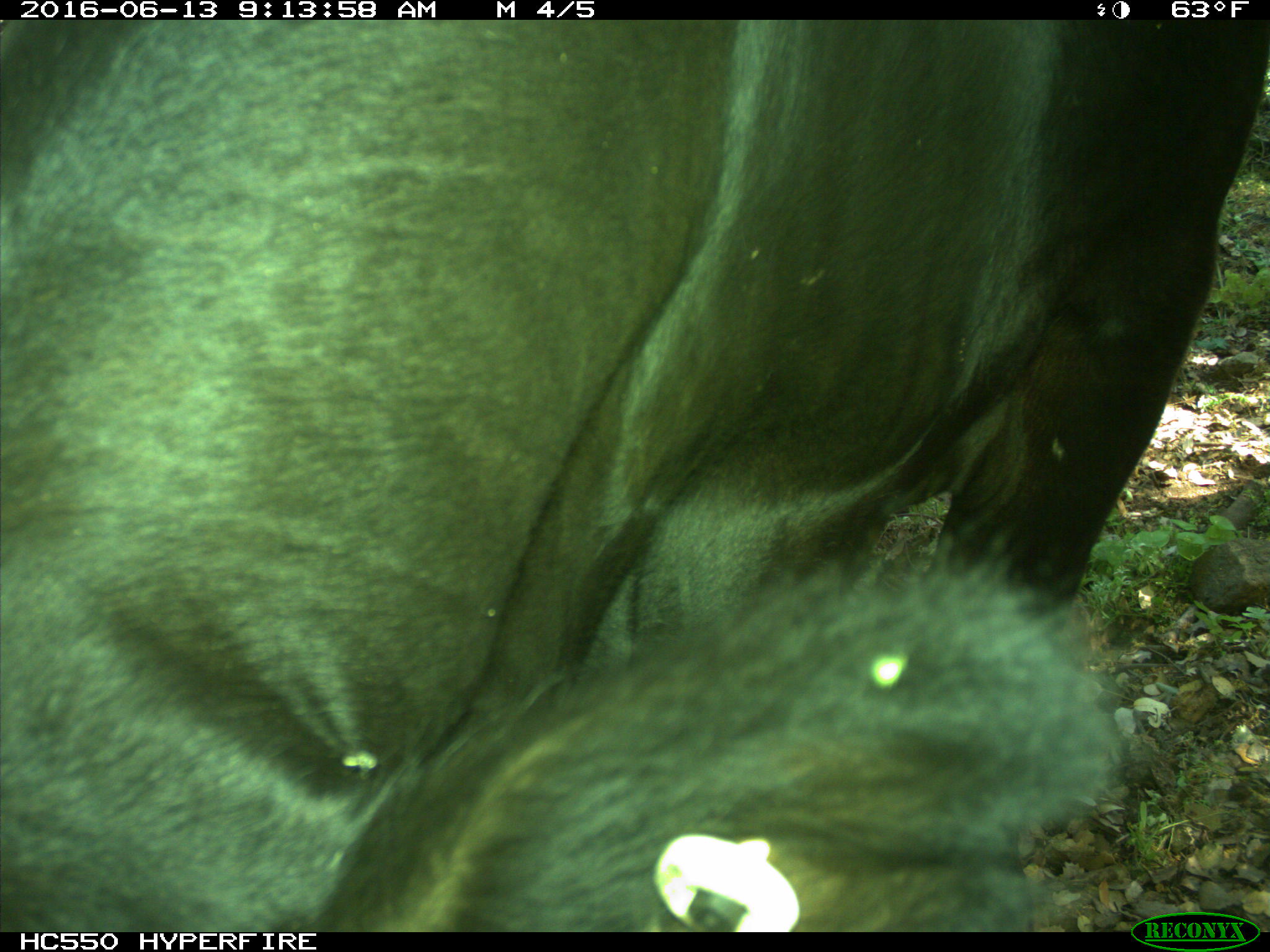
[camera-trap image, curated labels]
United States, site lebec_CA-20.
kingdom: Animalia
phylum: Chordata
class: Mammalia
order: Artiodactyla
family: Bovidae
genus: Bos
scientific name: Bos taurus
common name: domestic cow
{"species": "Bos taurus (domestic cow)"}